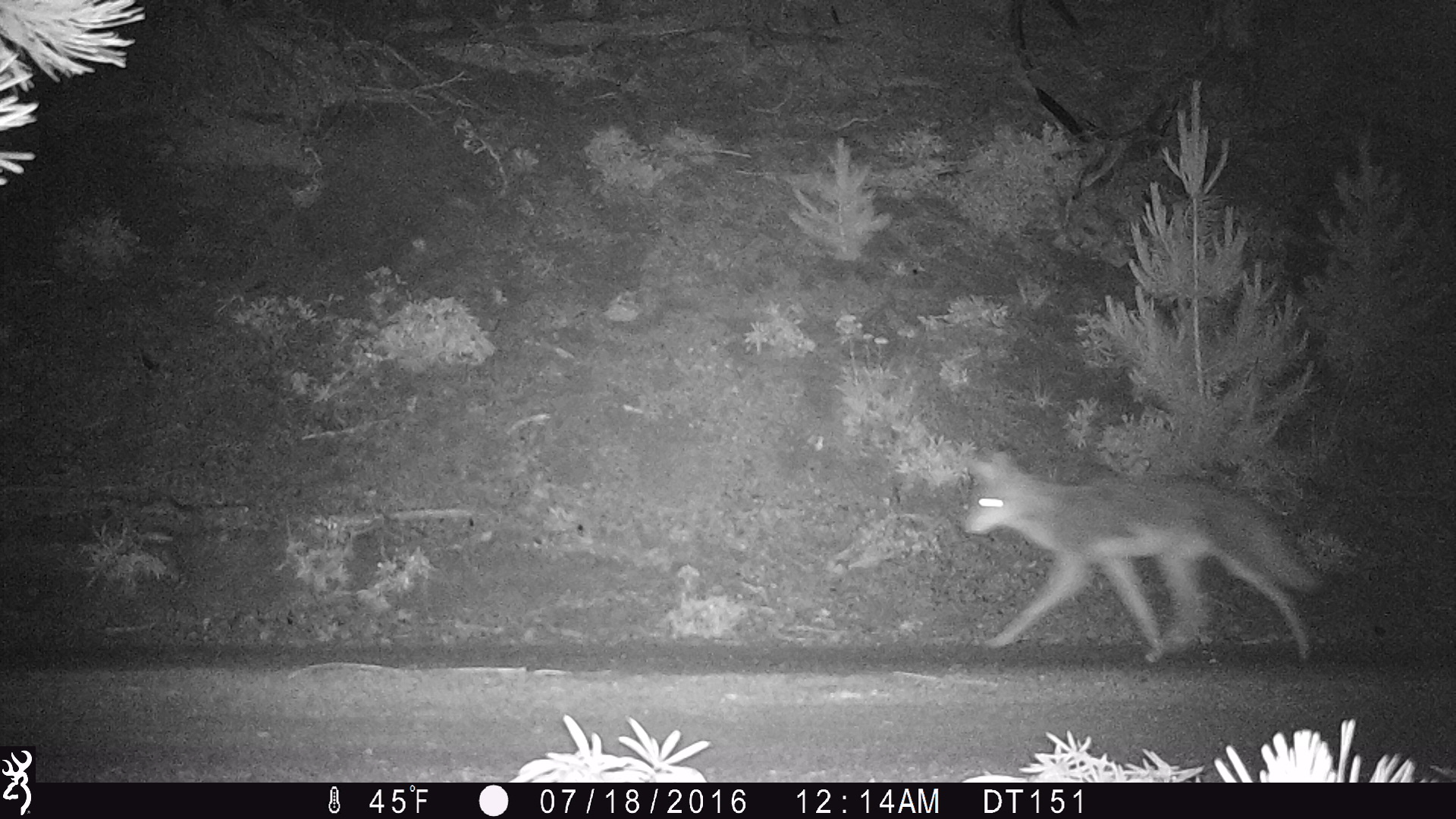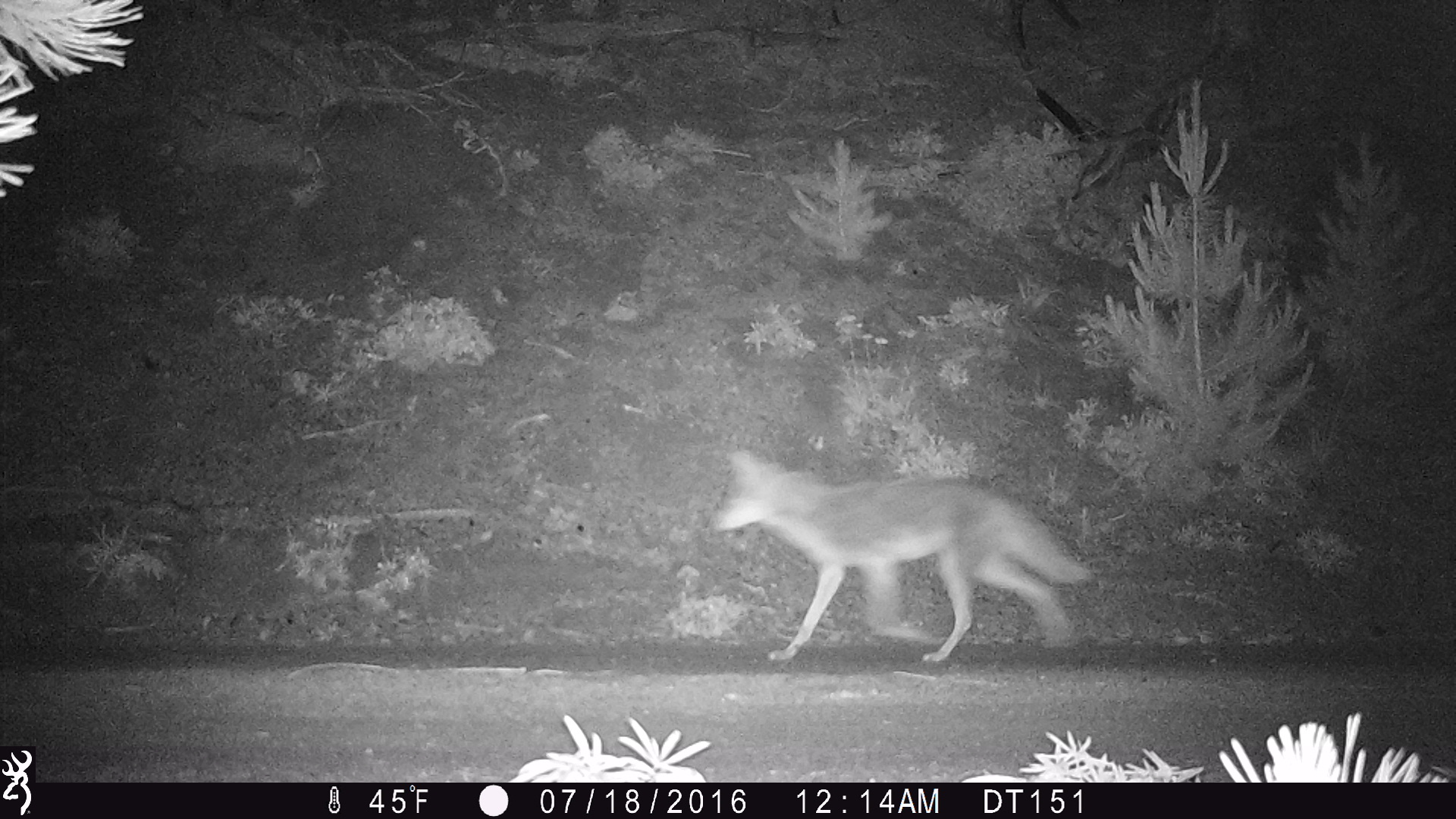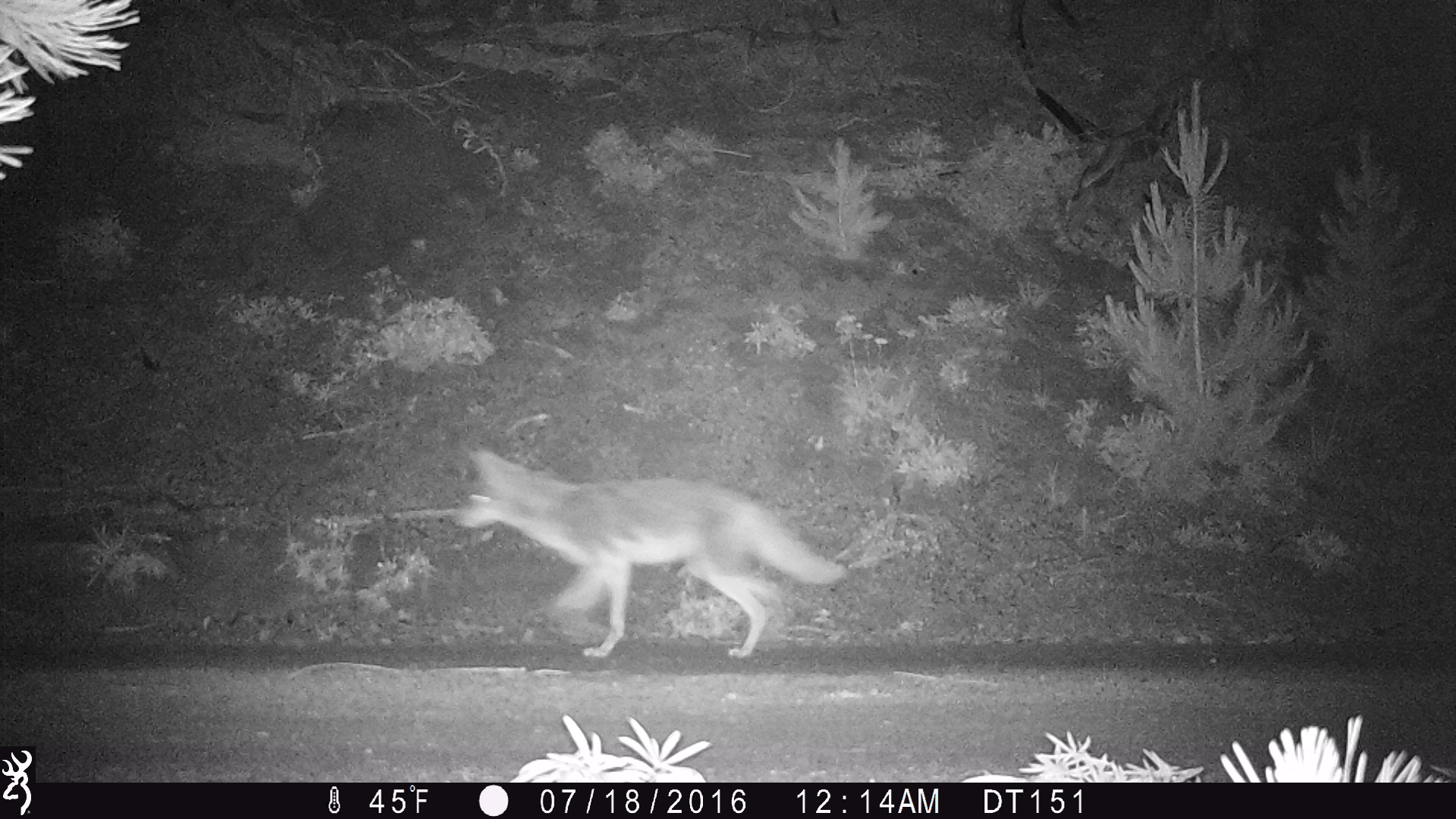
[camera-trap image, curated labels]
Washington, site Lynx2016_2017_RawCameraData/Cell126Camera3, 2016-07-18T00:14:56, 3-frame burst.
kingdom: Animalia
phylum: Chordata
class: Mammalia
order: Carnivora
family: Canidae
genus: Canis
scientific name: Canis latrans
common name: coyote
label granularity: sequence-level